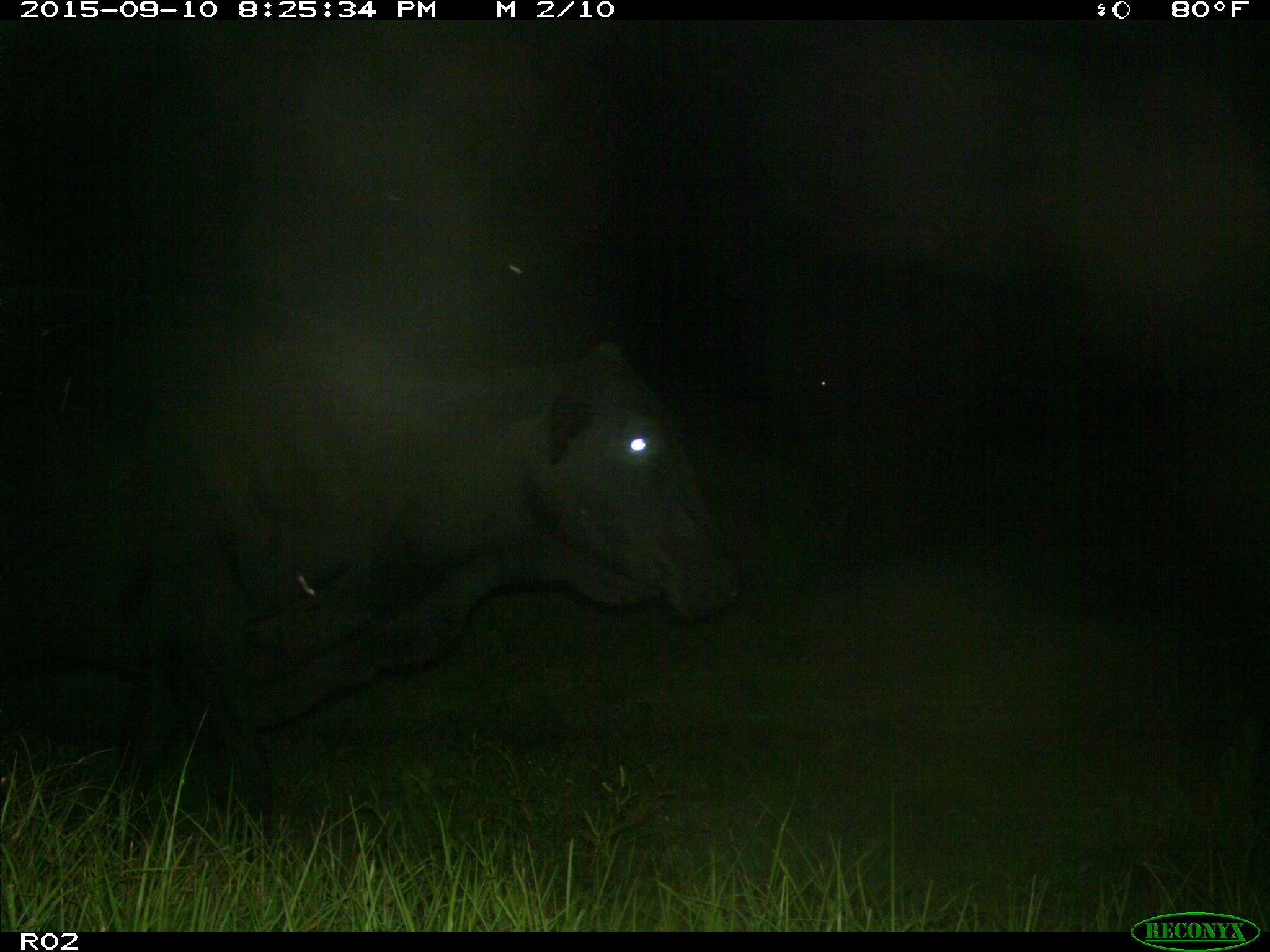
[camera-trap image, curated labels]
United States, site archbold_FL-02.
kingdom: Animalia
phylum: Chordata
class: Mammalia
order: Artiodactyla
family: Bovidae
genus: Bos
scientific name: Bos taurus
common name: domestic cow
Bos taurus (domestic cow).